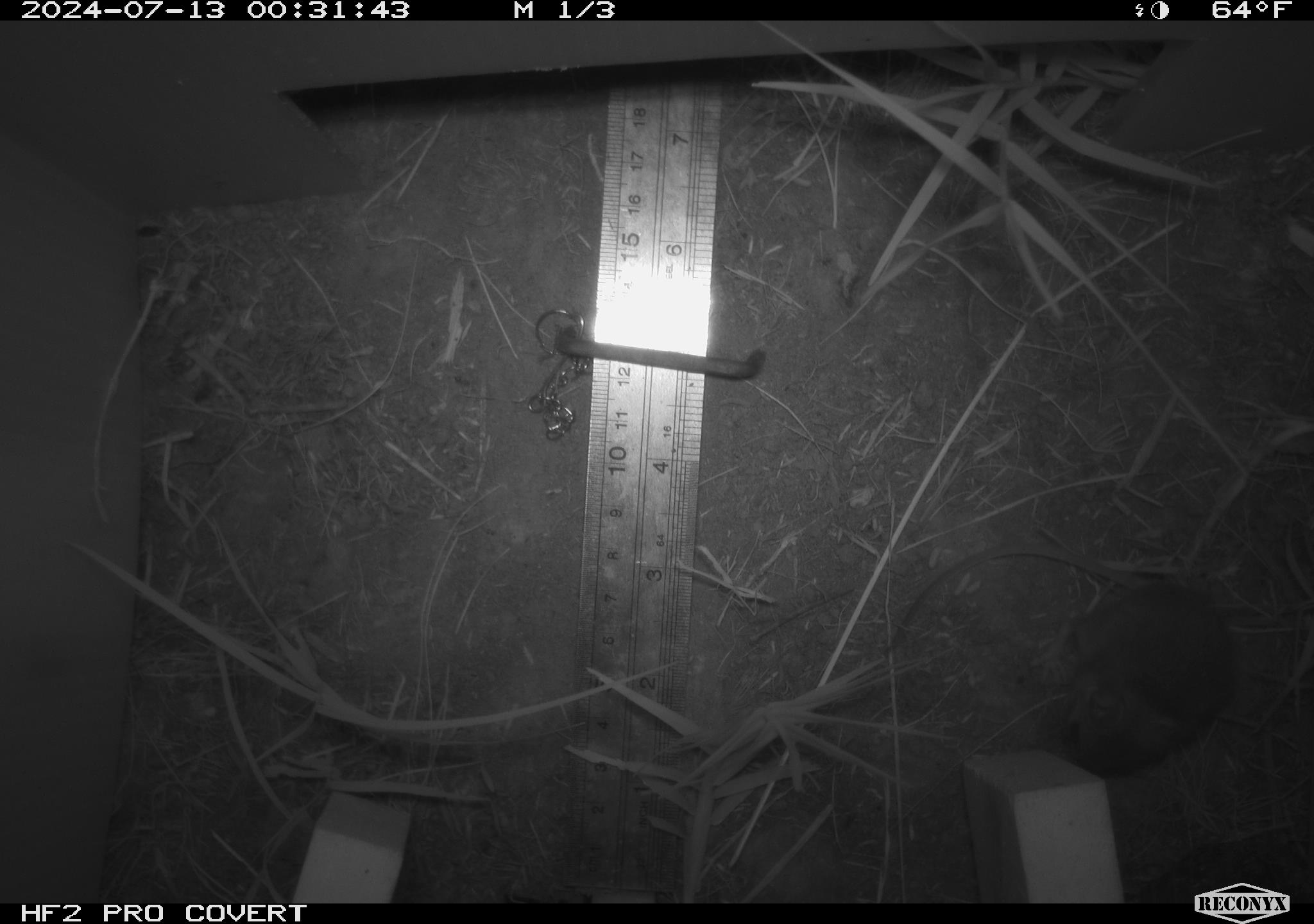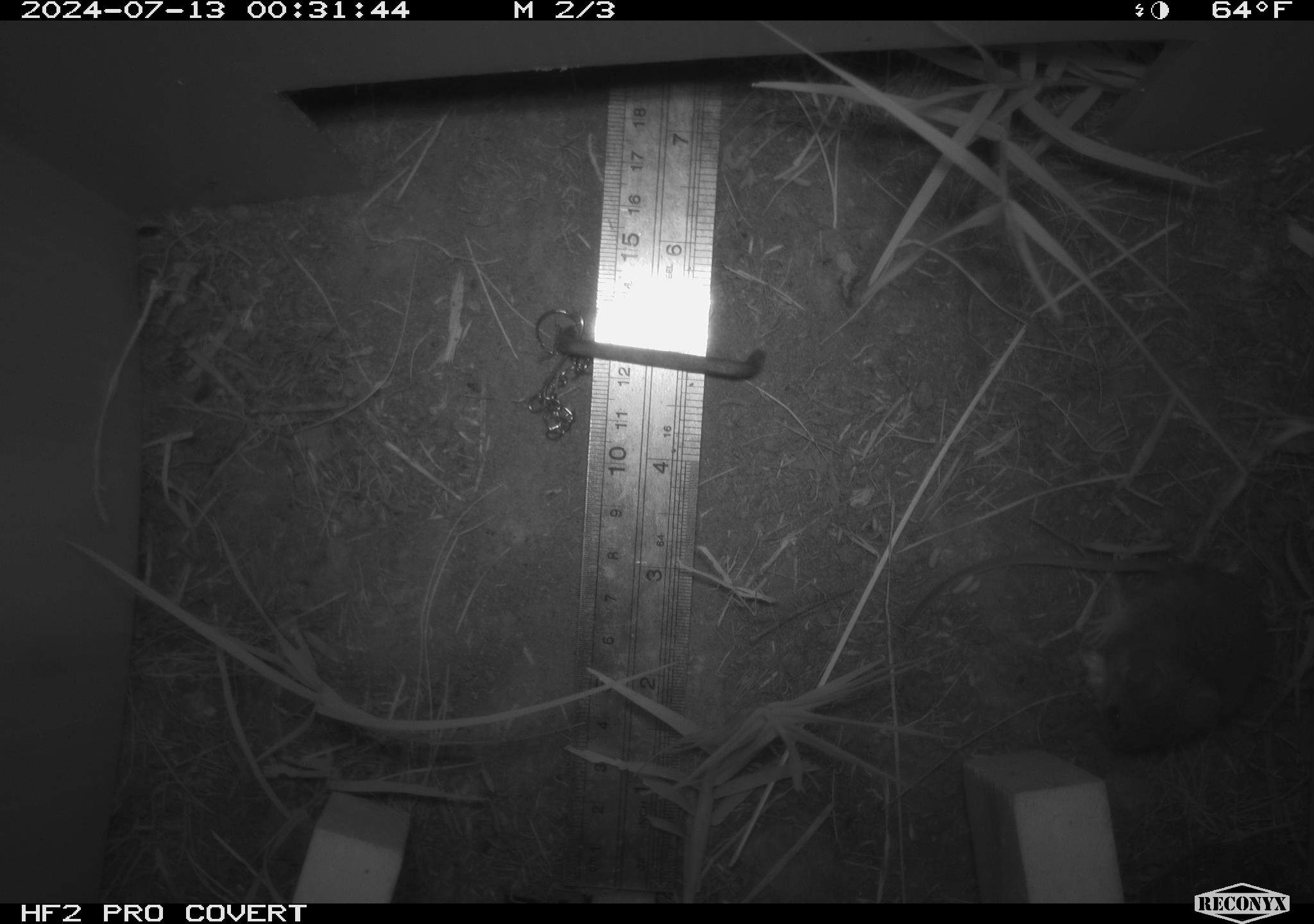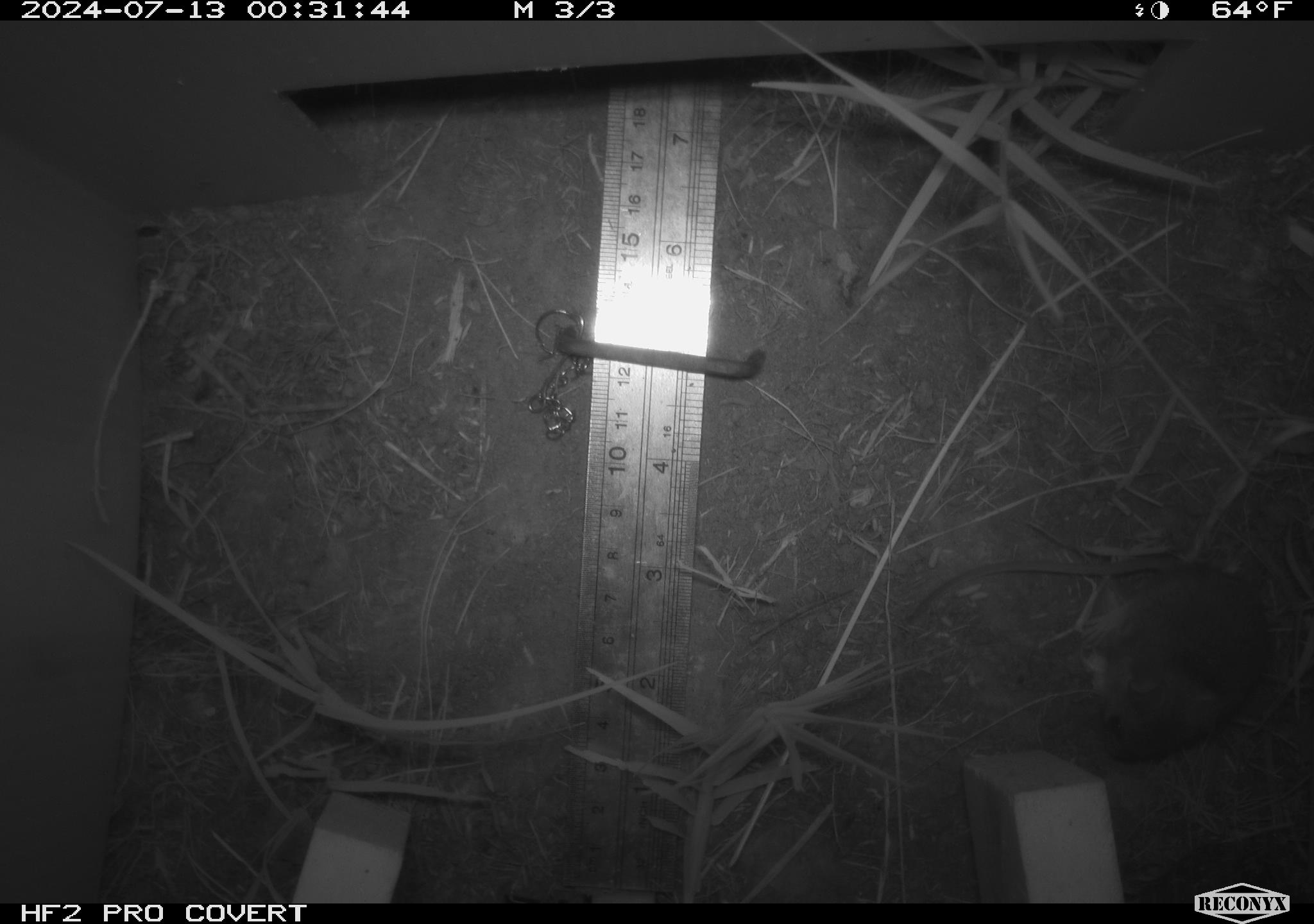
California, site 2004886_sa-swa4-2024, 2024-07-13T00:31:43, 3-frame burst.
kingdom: Animalia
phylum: Chordata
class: Mammalia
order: Rodentia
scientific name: Rodentia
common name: mouse species